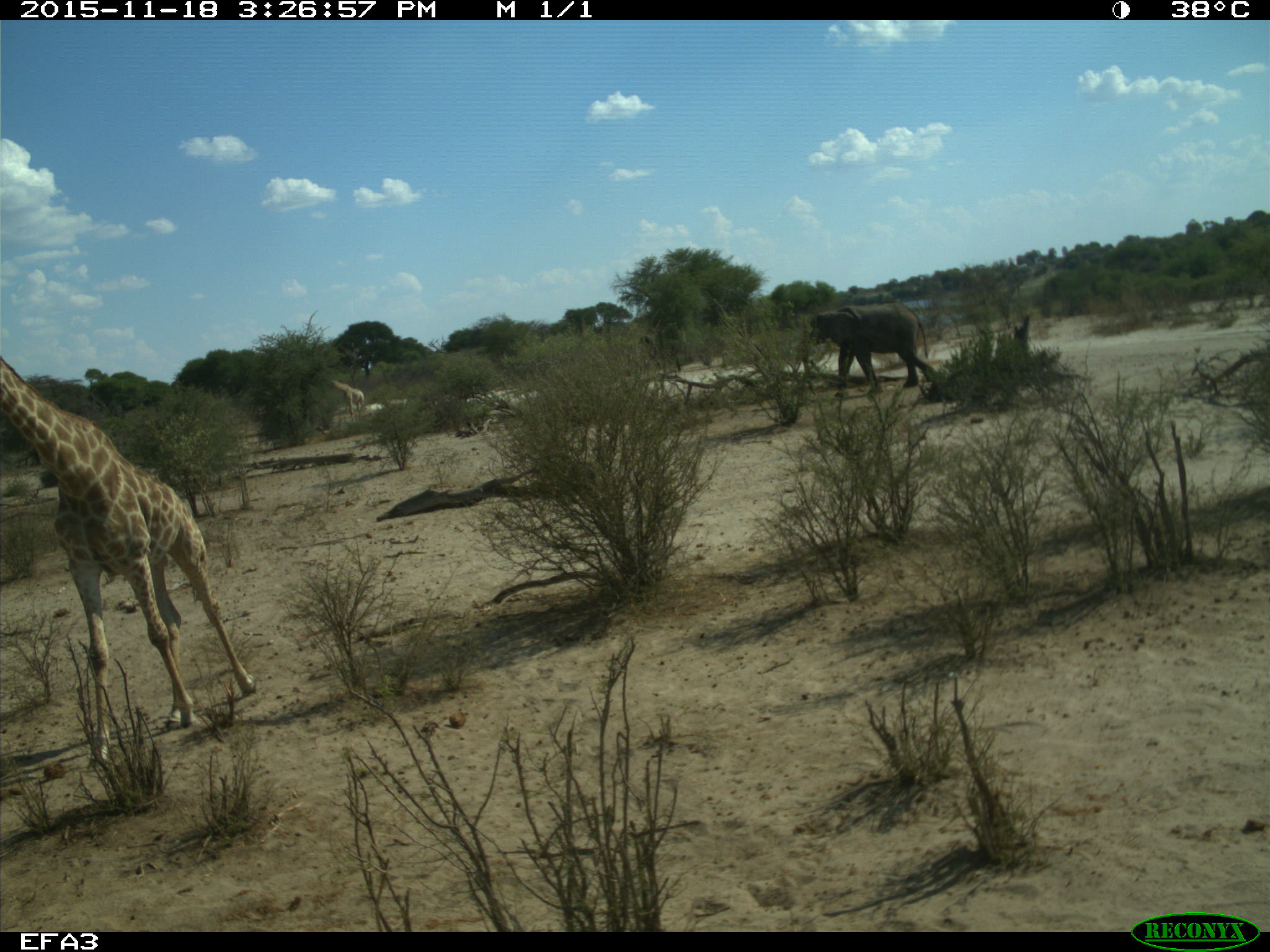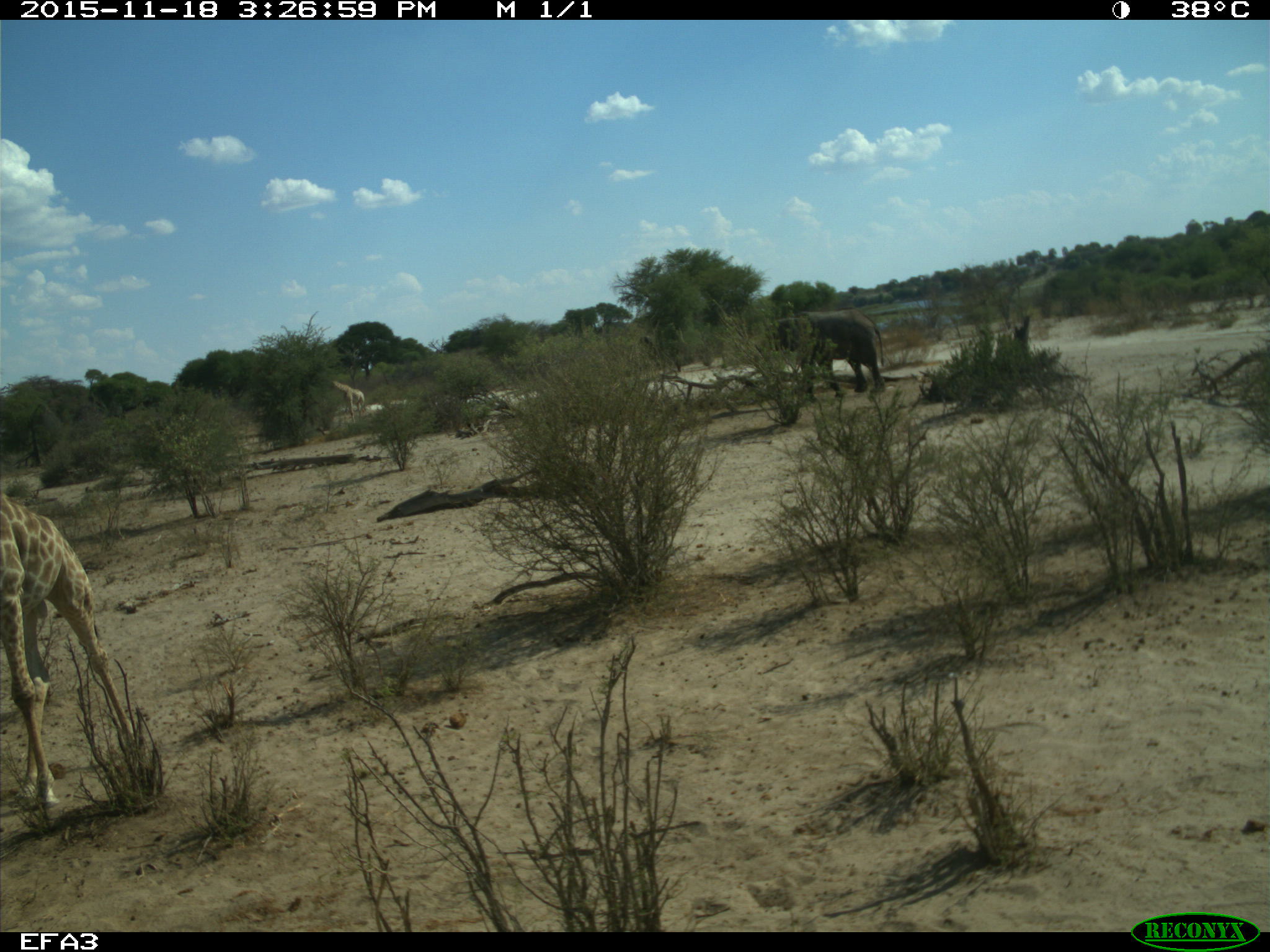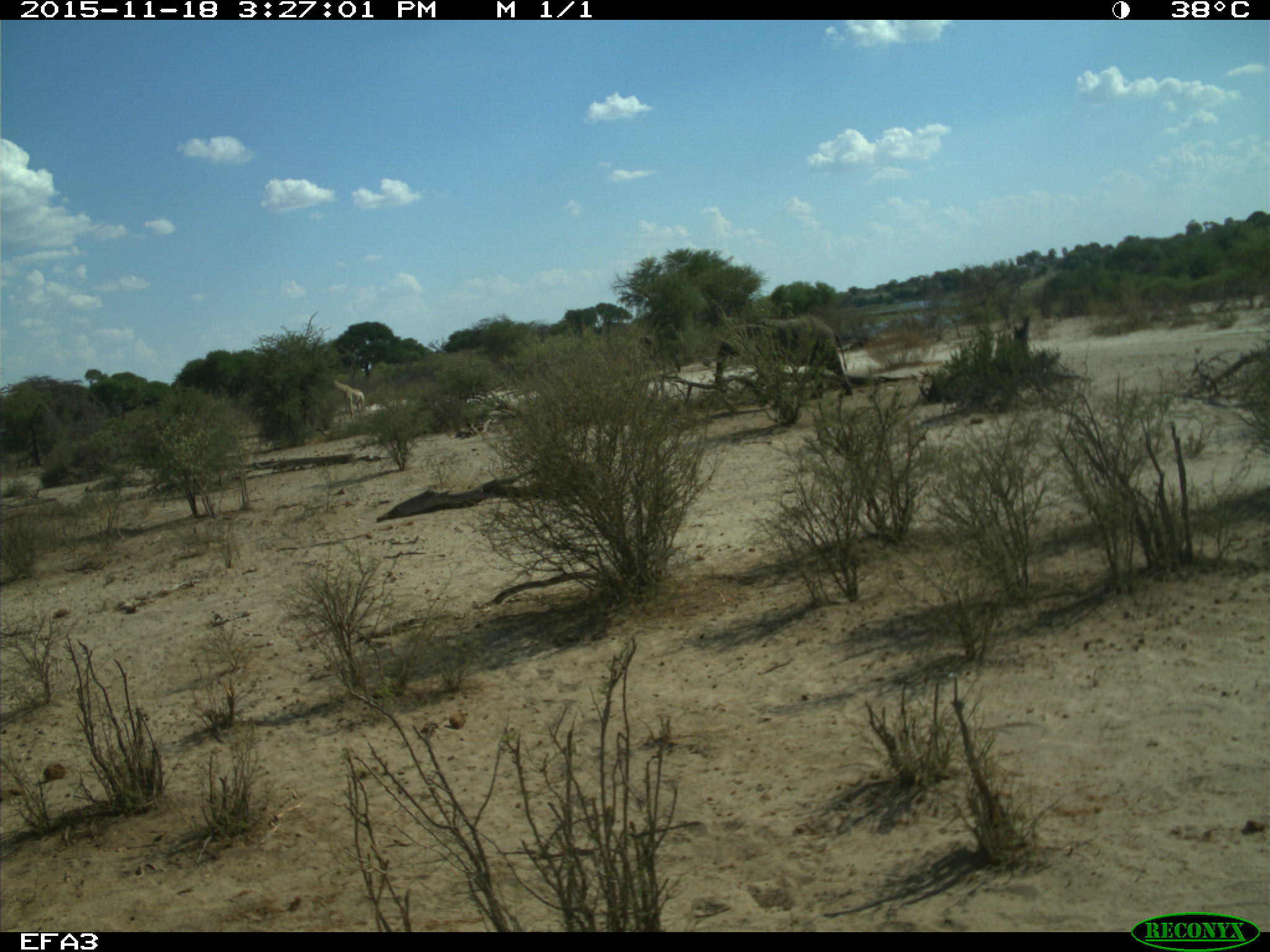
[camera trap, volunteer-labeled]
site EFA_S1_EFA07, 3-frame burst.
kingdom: Animalia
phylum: Chordata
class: Mammalia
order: Proboscidea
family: Elephantidae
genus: Loxodonta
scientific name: Loxodonta africana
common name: african bush elephant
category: elephant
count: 1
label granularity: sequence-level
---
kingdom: Animalia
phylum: Chordata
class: Mammalia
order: Artiodactyla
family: Giraffidae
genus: Giraffa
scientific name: Giraffa camelopardalis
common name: giraffe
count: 2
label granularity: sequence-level